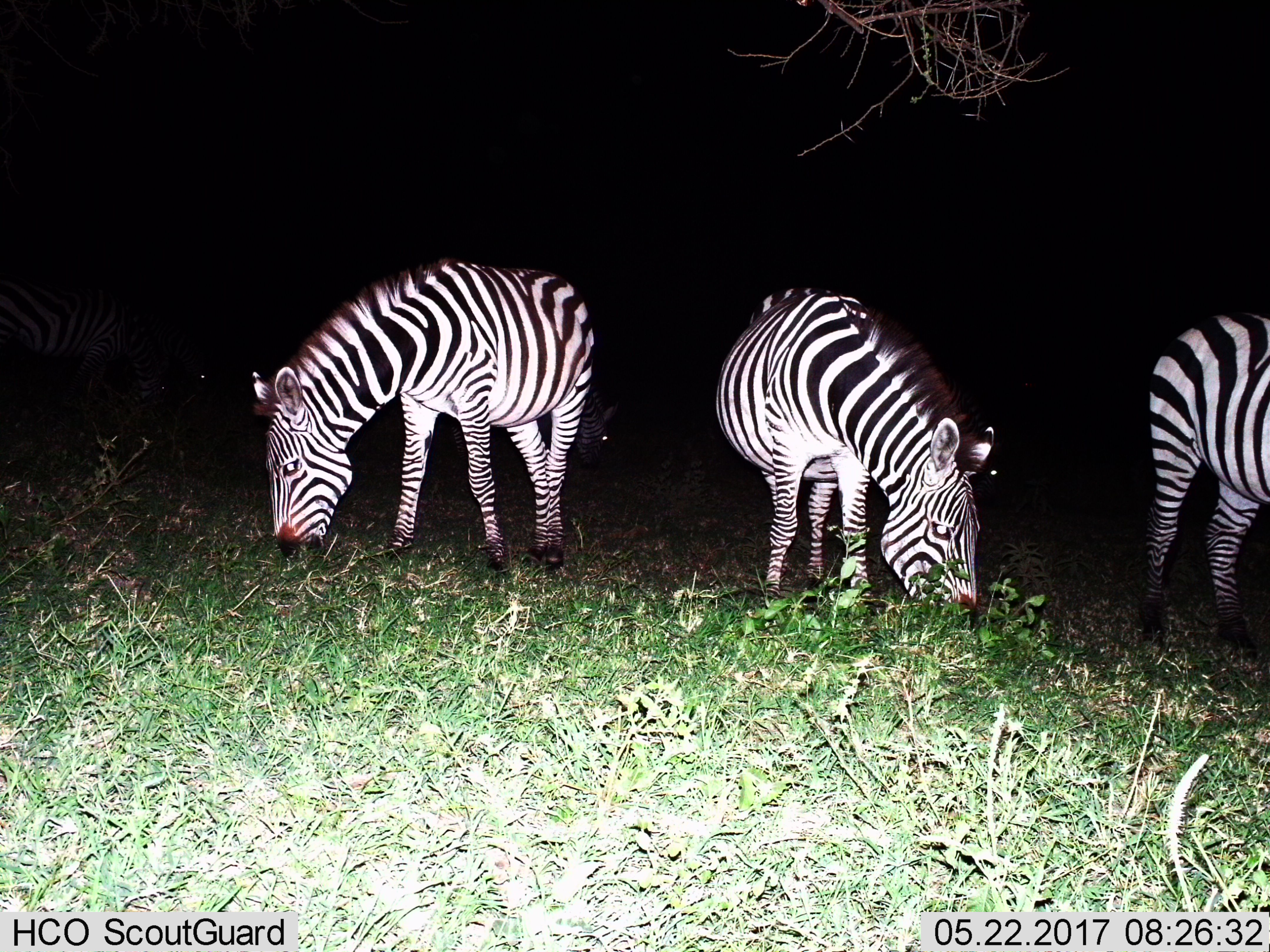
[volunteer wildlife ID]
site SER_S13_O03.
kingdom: Animalia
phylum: Chordata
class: Mammalia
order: Perissodactyla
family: Equidae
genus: Equus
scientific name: Equus quagga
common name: plains zebra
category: zebraplains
Zebraplains (plains zebra) (Equus quagga), count 5. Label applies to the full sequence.